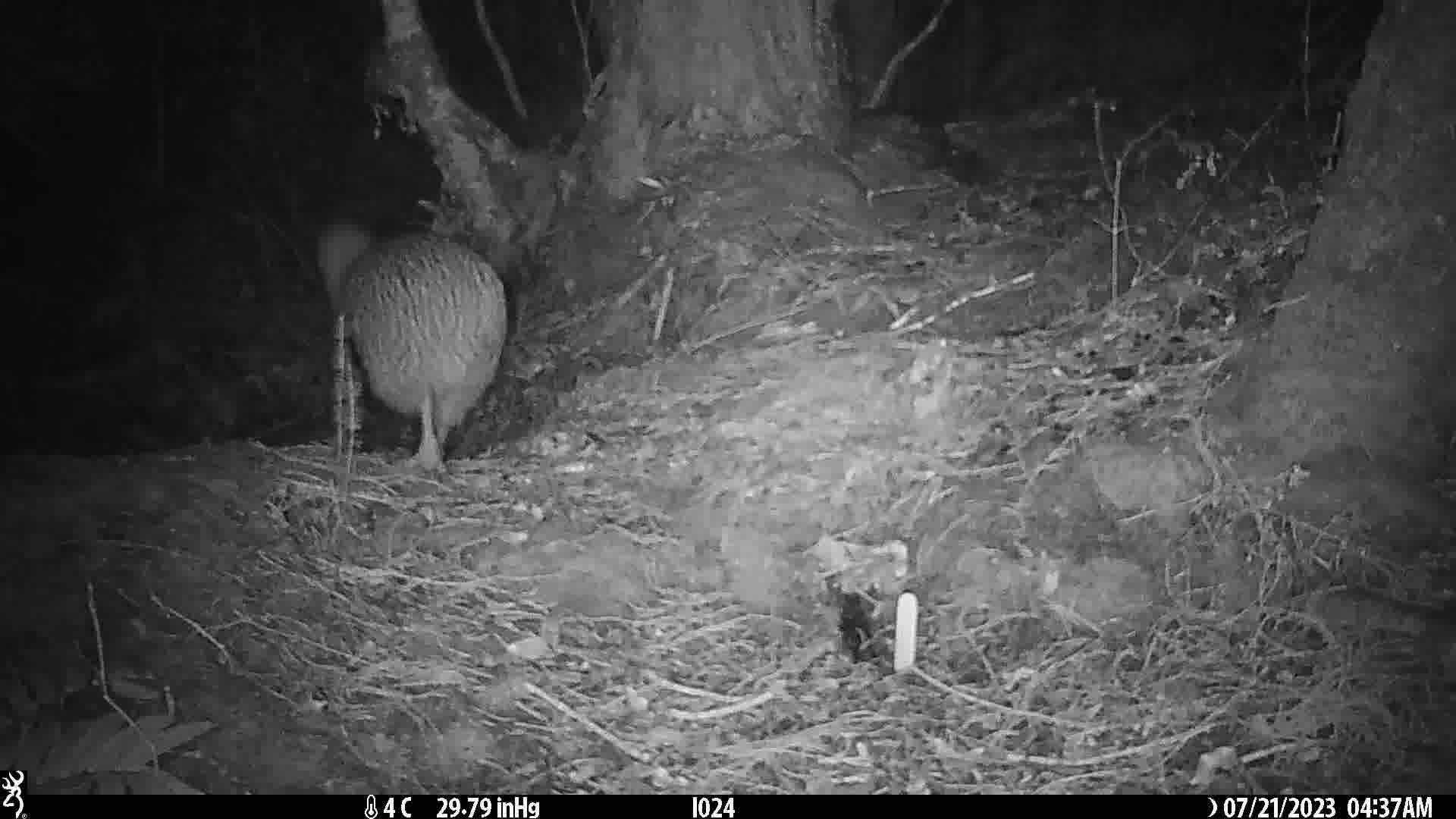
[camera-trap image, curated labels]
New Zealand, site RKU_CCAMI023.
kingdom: Animalia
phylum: Chordata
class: Aves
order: Apterygiformes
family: Apterygidae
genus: Apteryx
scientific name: Apteryx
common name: kiwi